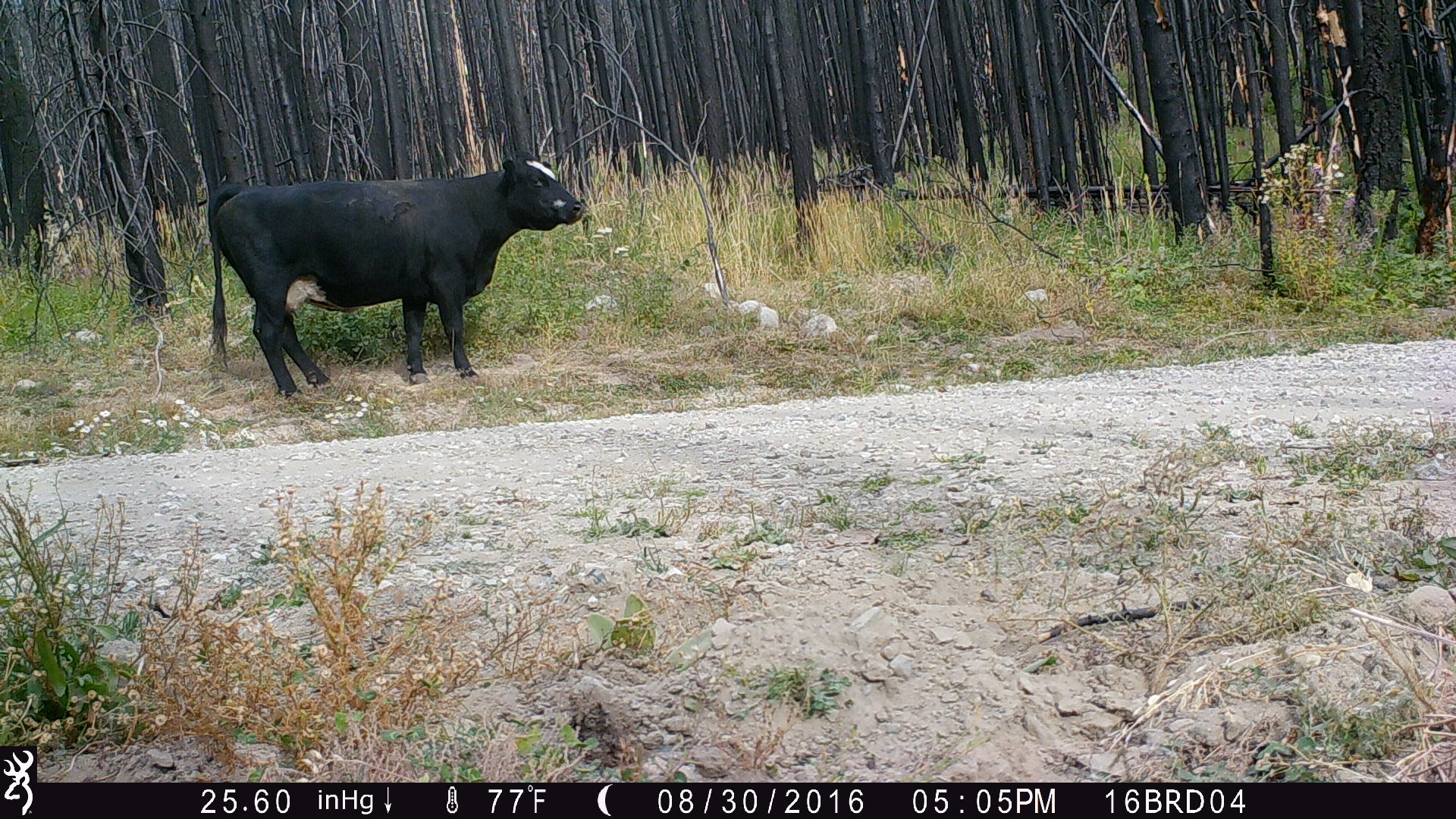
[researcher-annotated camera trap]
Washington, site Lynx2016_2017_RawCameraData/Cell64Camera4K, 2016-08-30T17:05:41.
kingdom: Animalia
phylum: Chordata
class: Mammalia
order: Artiodactyla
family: Bovidae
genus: Bos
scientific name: Bos taurus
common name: domestic cattle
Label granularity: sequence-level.